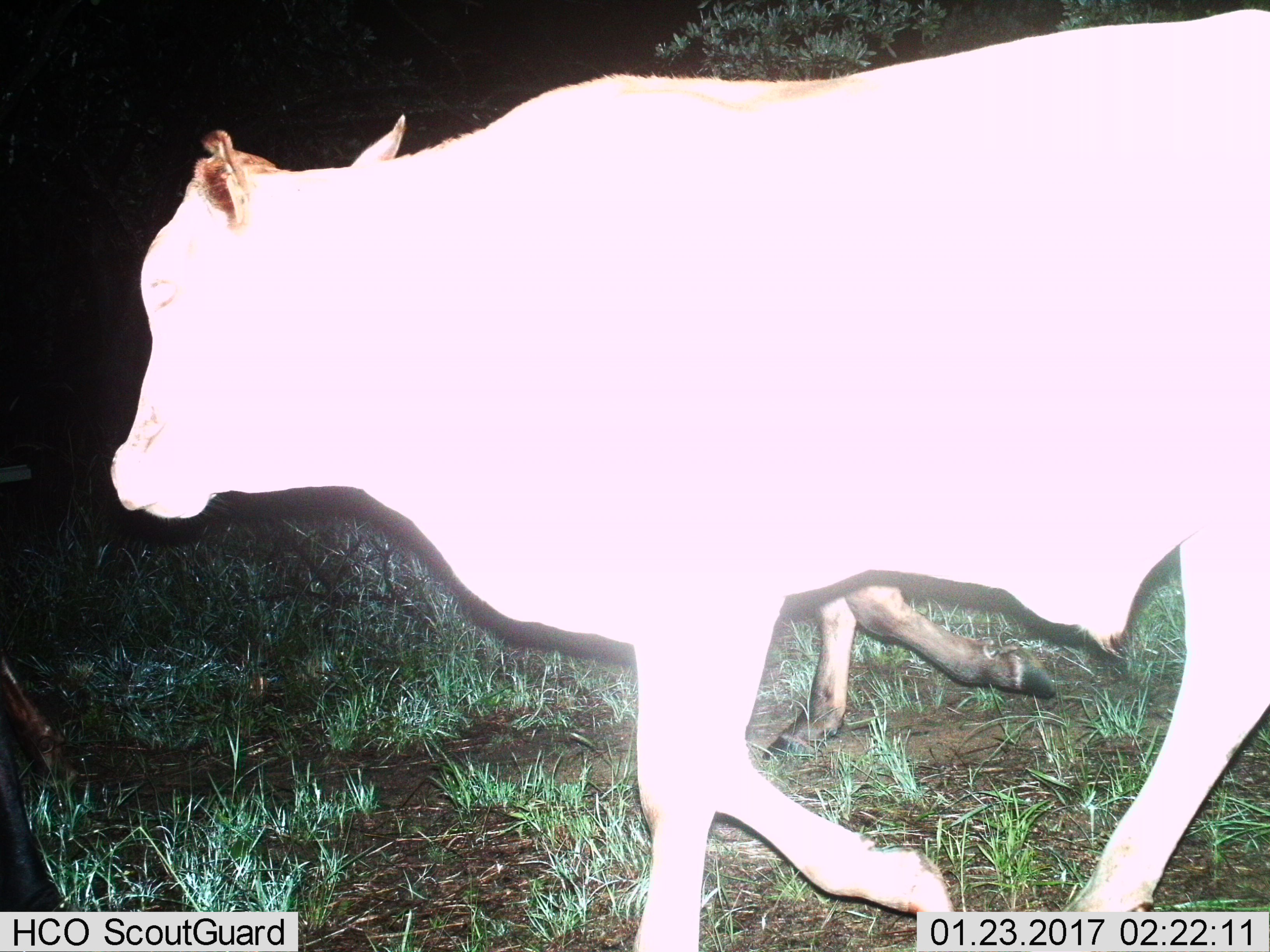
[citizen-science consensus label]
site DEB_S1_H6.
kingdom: Animalia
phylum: Chordata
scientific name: Vertebrata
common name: domestic animal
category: domesticanimal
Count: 2.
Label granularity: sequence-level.